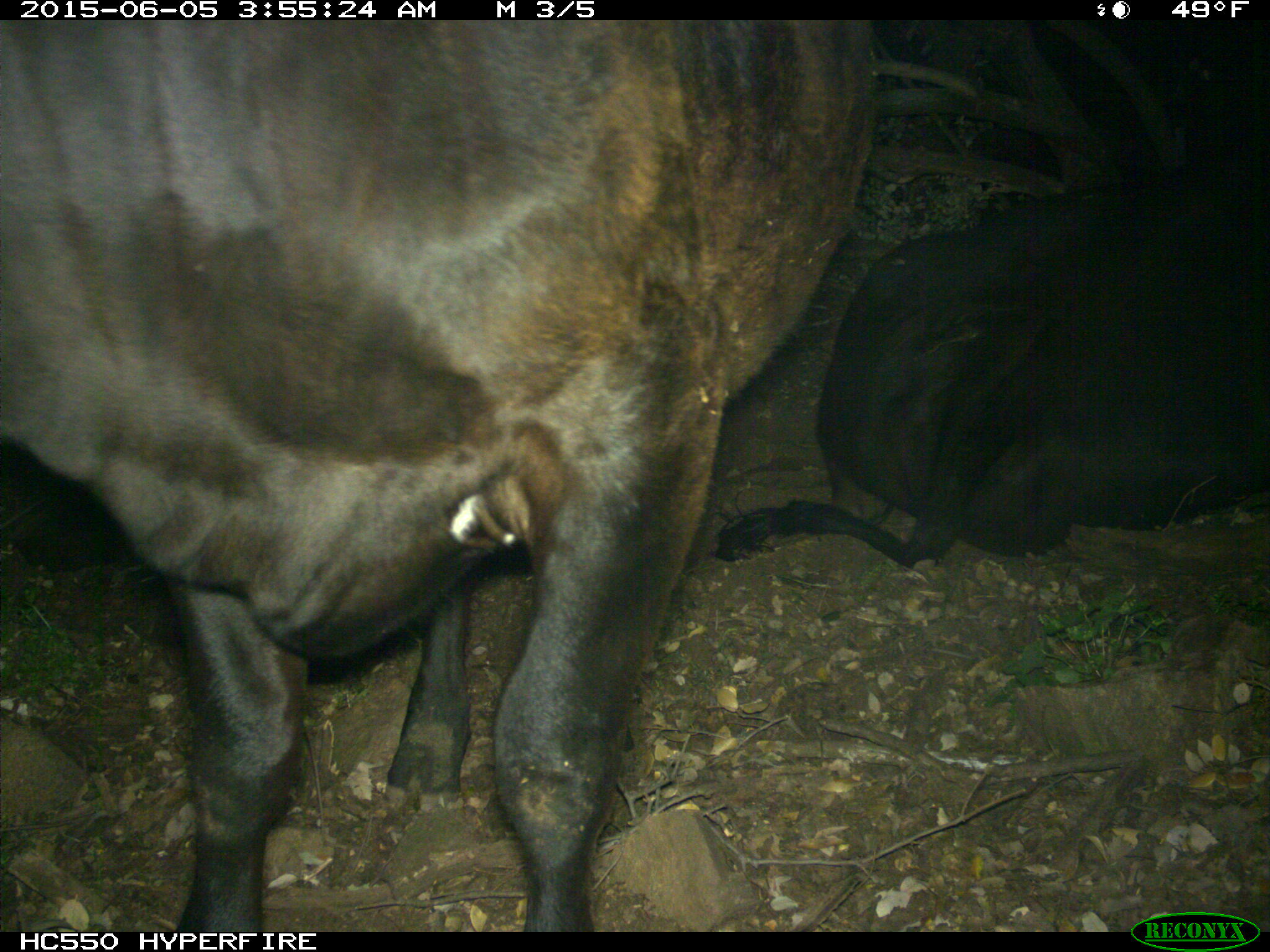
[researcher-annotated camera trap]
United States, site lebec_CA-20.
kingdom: Animalia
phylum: Chordata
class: Mammalia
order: Artiodactyla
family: Bovidae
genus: Bos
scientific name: Bos taurus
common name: domestic cow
Bos taurus (domestic cow).